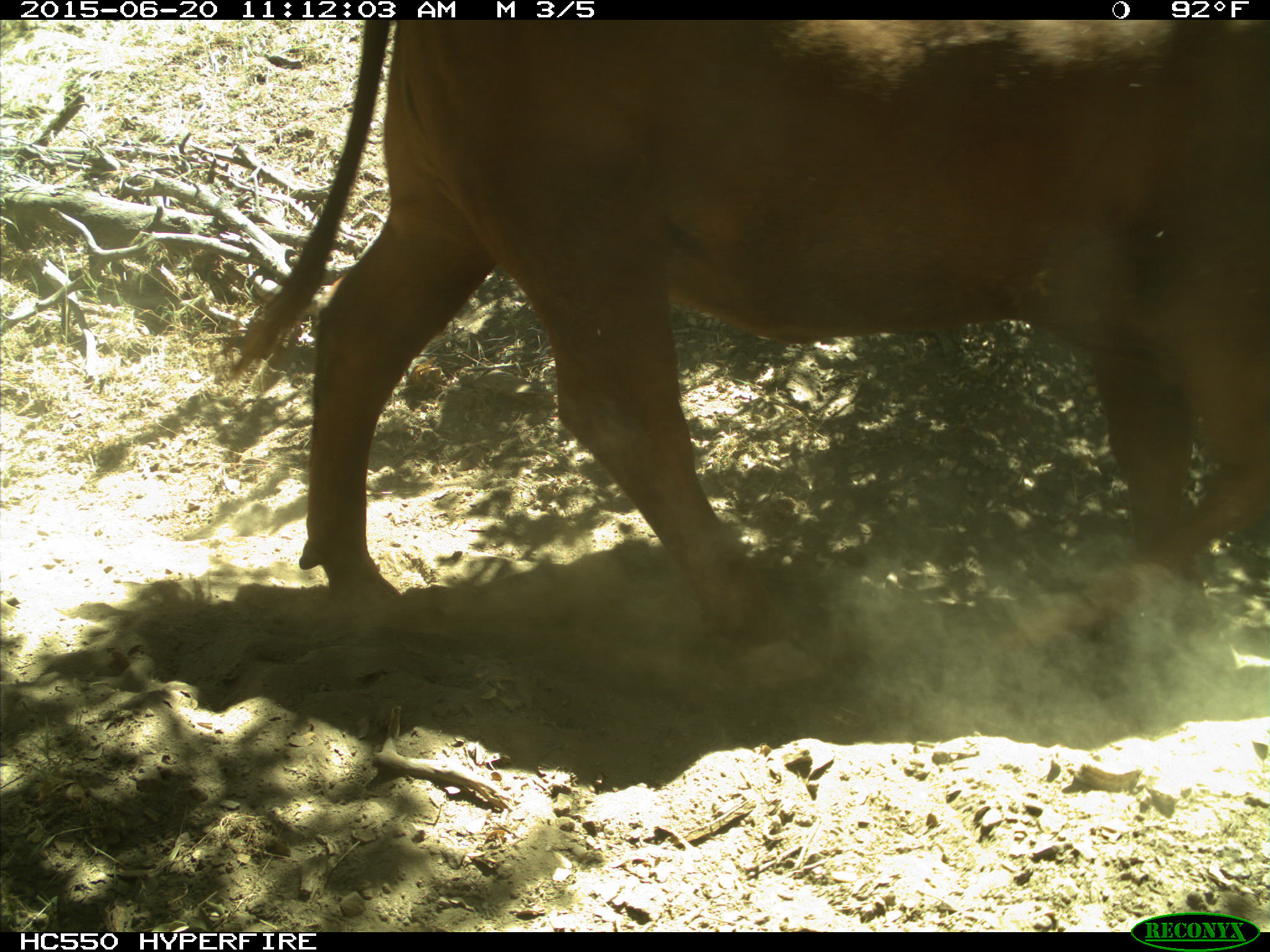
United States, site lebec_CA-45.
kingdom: Animalia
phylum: Chordata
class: Mammalia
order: Artiodactyla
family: Bovidae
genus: Bos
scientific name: Bos taurus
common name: domestic cow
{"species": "Bos taurus (domestic cow)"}